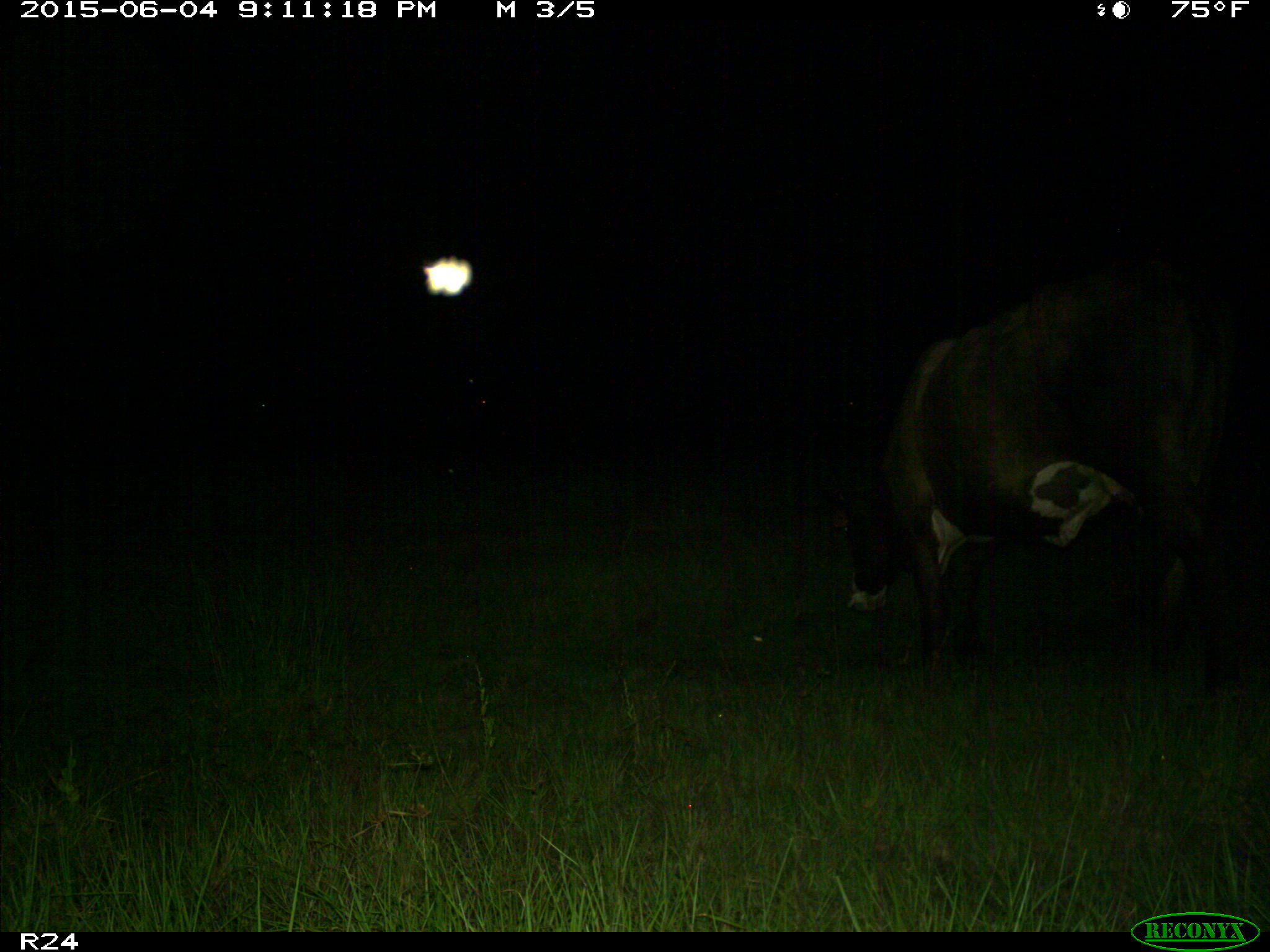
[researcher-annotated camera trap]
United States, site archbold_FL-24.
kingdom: Animalia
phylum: Chordata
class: Mammalia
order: Artiodactyla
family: Bovidae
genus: Bos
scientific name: Bos taurus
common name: domestic cow